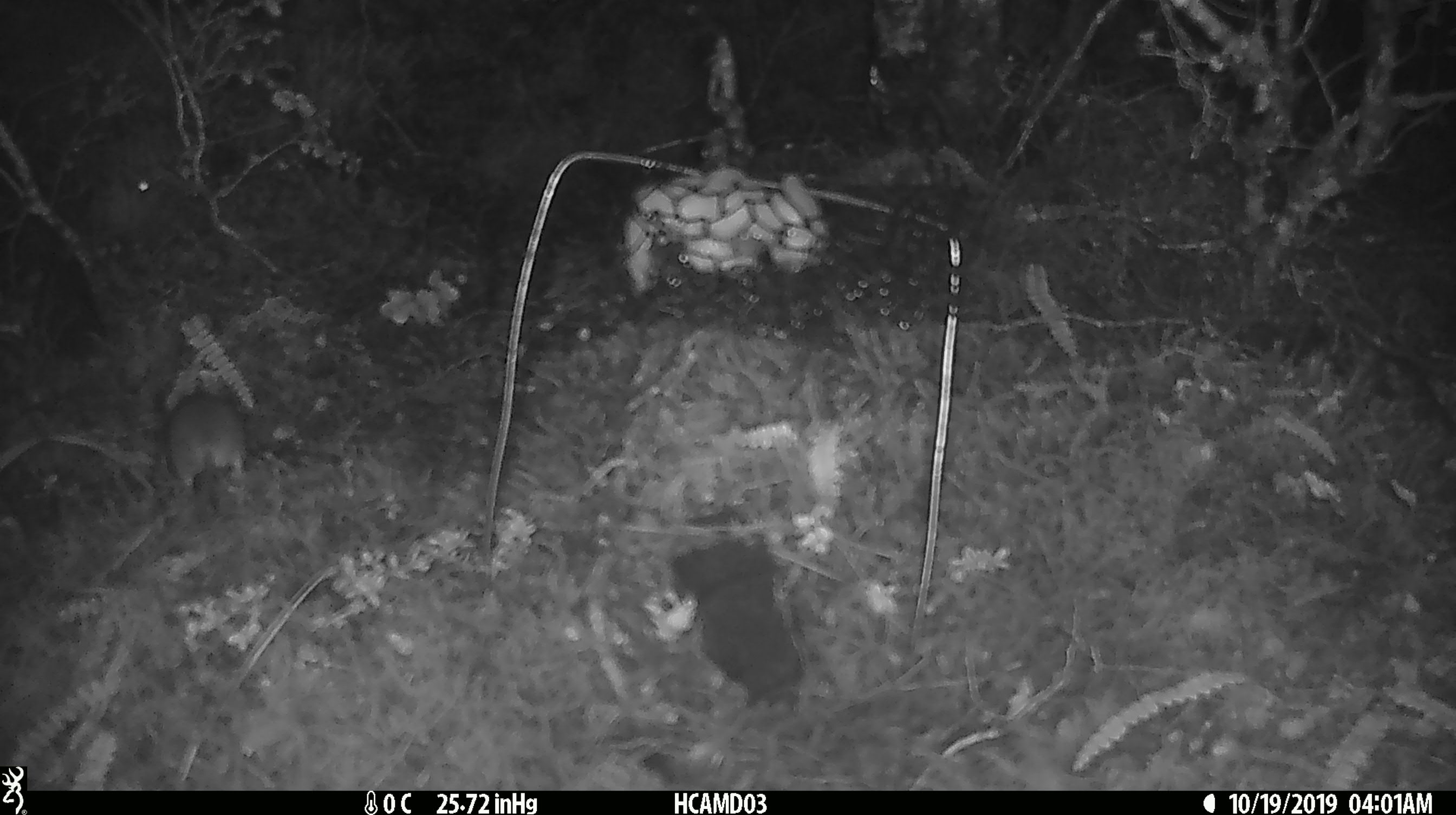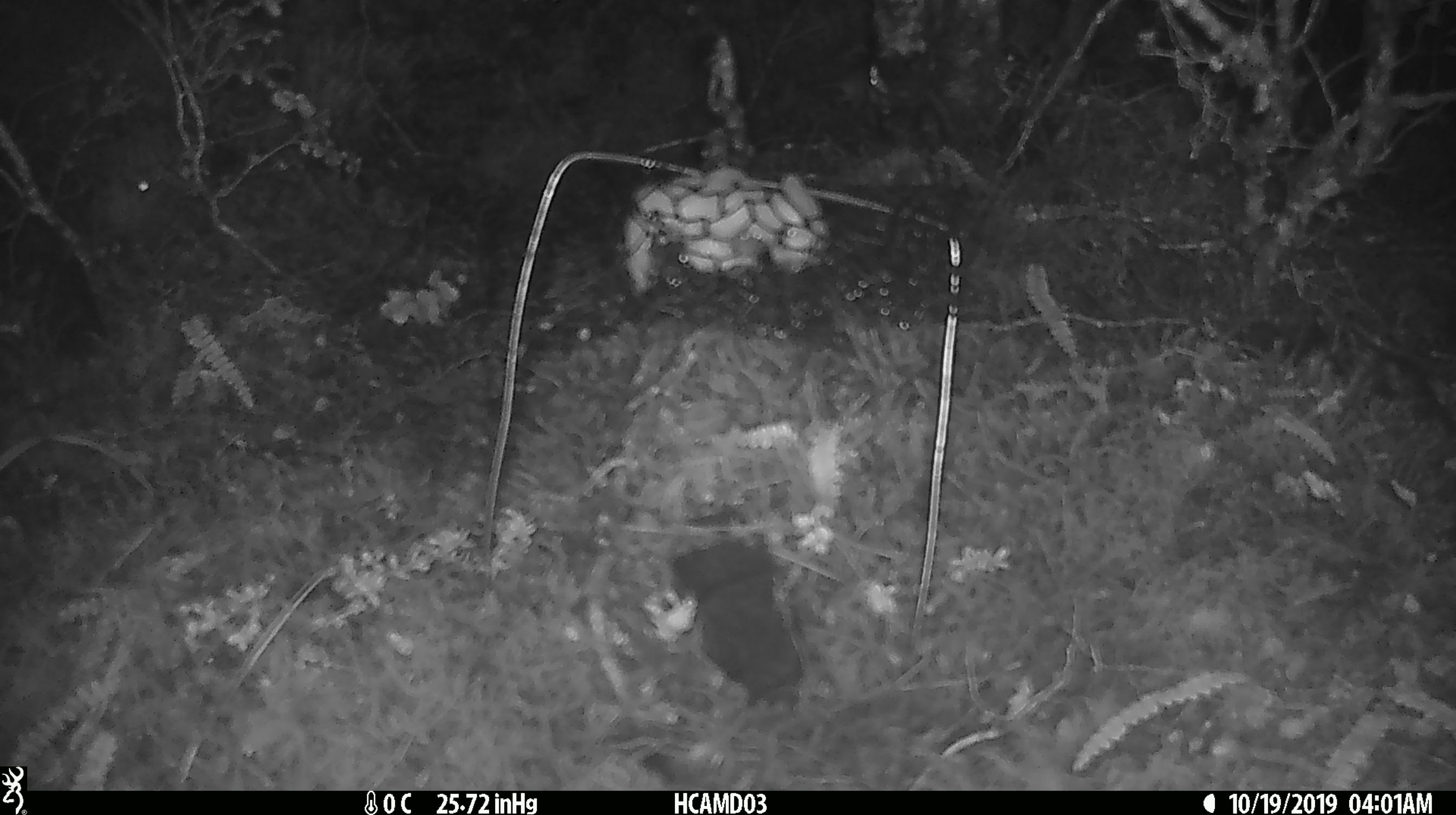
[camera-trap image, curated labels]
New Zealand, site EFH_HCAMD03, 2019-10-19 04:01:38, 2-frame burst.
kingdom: Animalia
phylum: Chordata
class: Mammalia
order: Rodentia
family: Muridae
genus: Mus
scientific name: Mus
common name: mouse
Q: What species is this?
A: Mouse (Mus).